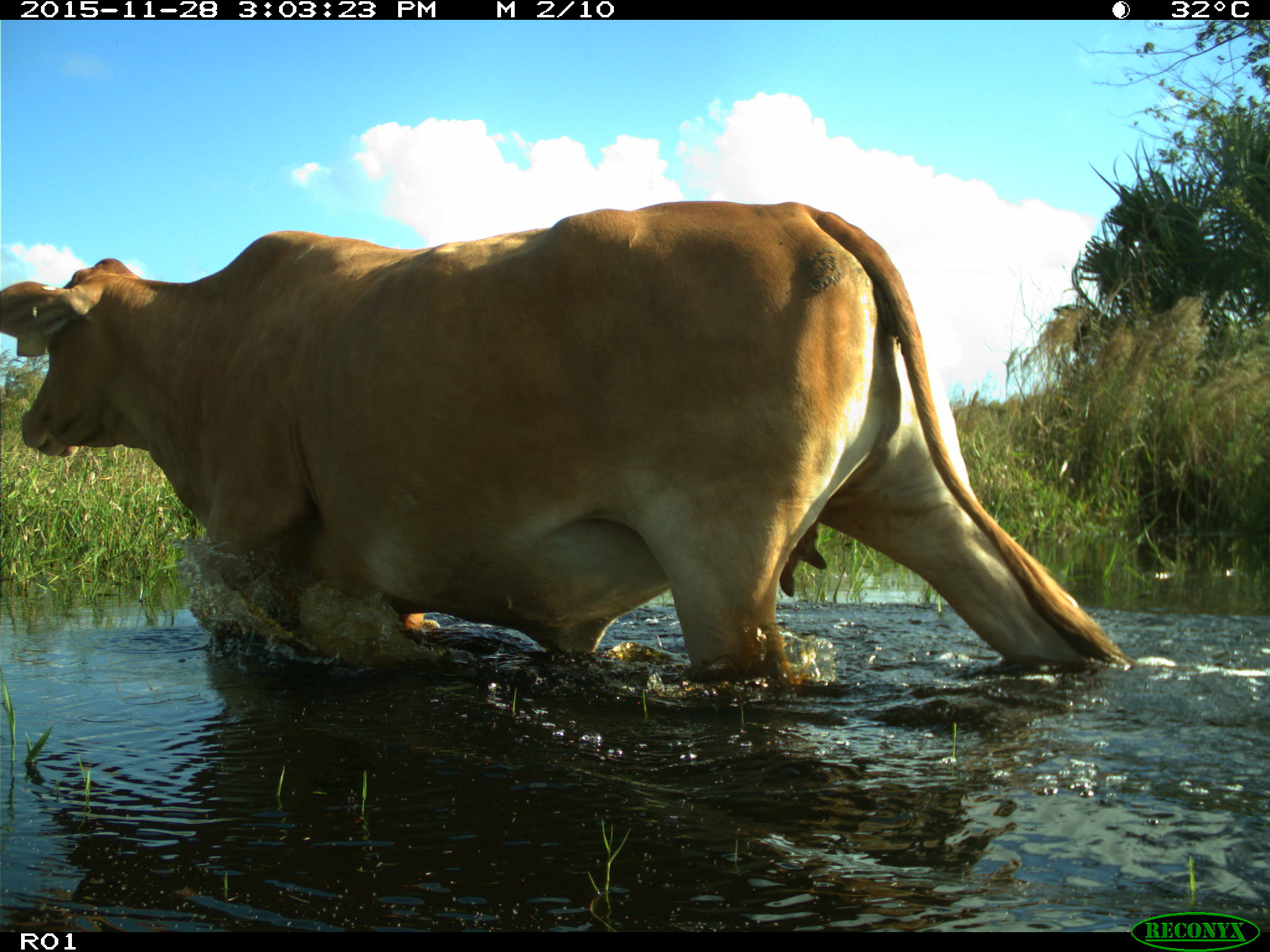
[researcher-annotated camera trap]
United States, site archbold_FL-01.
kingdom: Animalia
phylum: Chordata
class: Mammalia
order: Artiodactyla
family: Bovidae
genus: Bos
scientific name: Bos taurus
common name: domestic cow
Bos taurus (domestic cow).